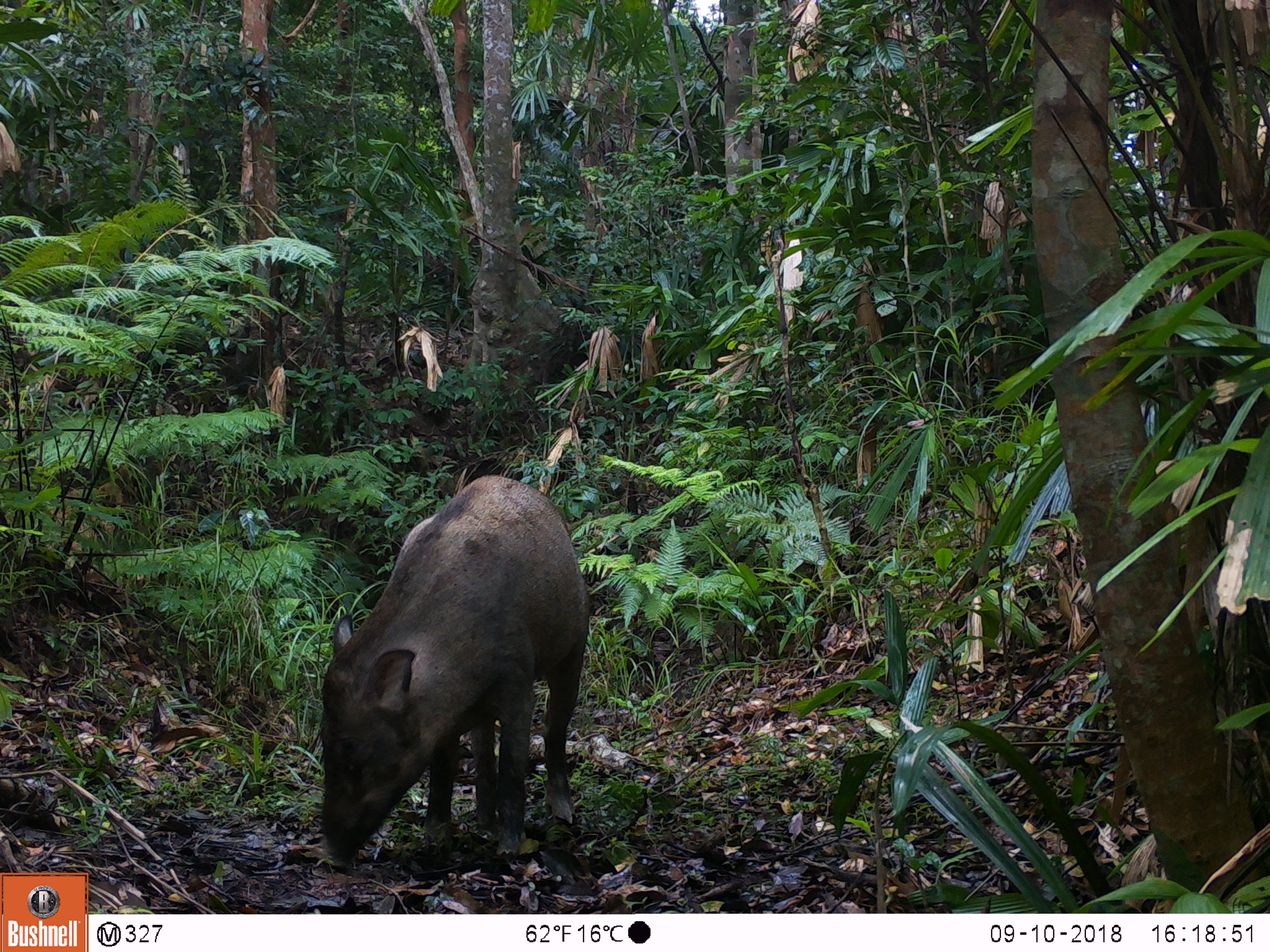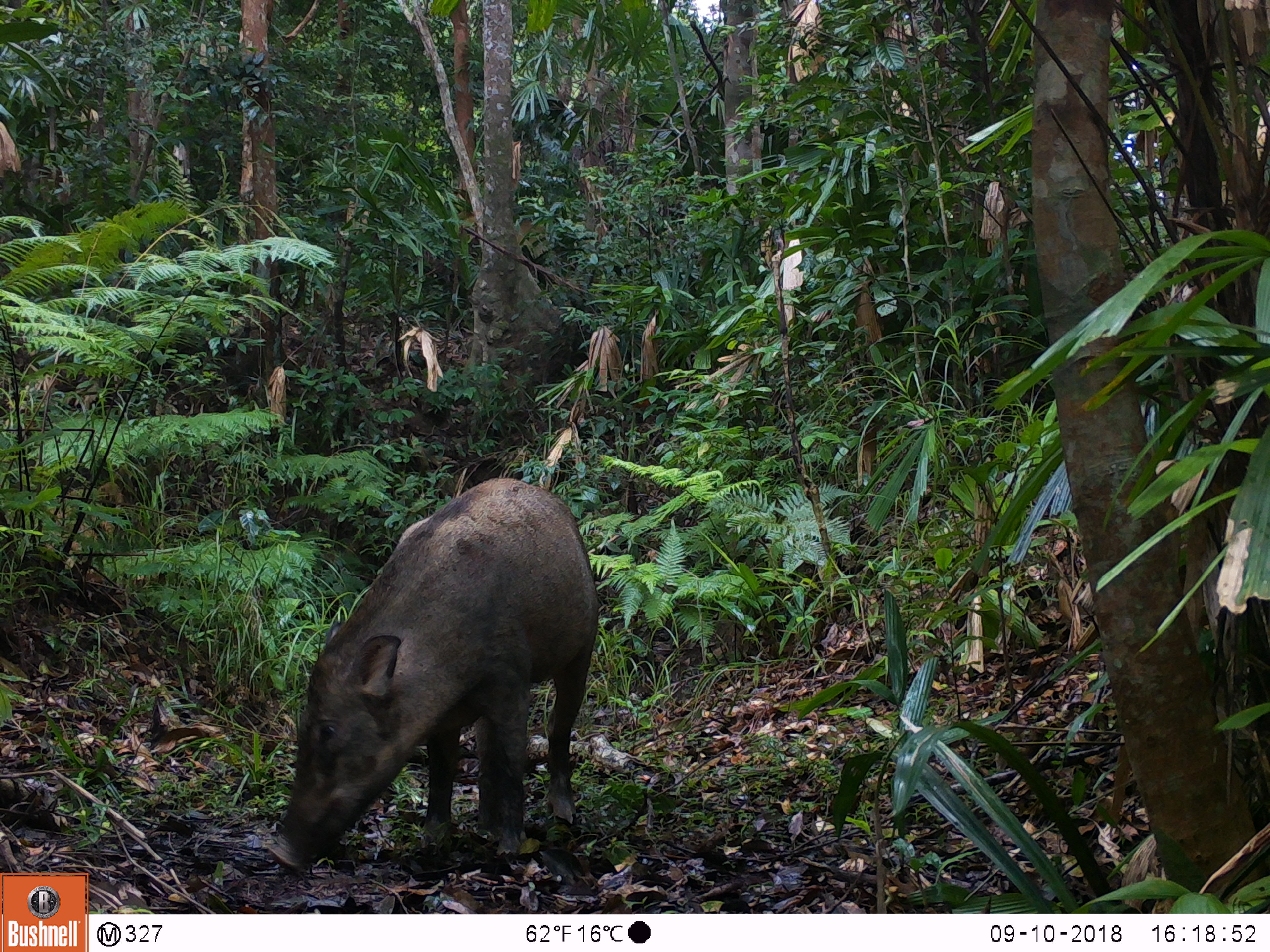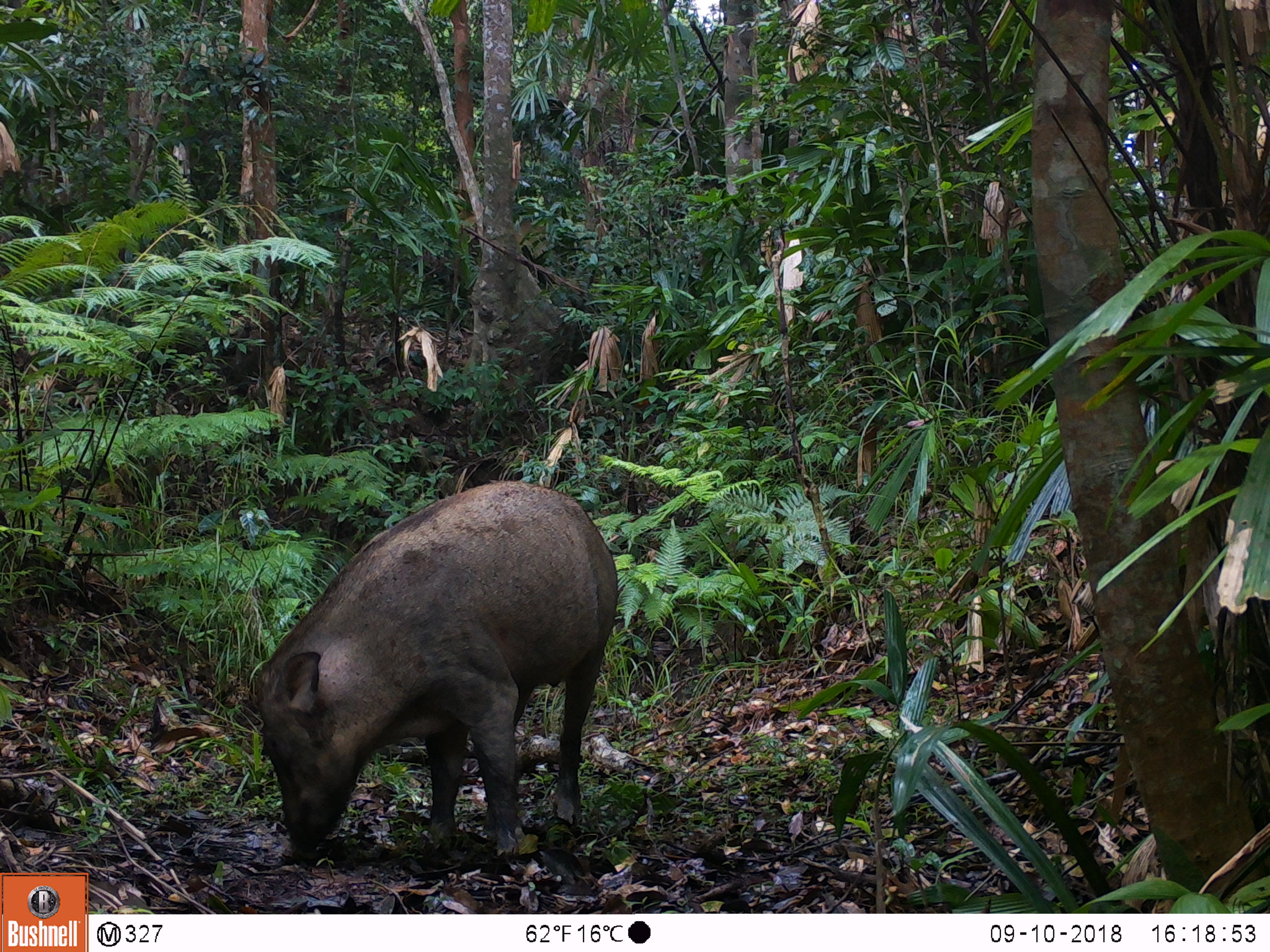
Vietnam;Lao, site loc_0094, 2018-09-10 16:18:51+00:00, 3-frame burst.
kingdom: Animalia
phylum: Chordata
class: Mammalia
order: Artiodactyla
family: Suidae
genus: Sus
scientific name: Sus scrofa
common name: eurasian wild pig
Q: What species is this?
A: Eurasian wild pig (Sus scrofa).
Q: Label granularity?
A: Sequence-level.